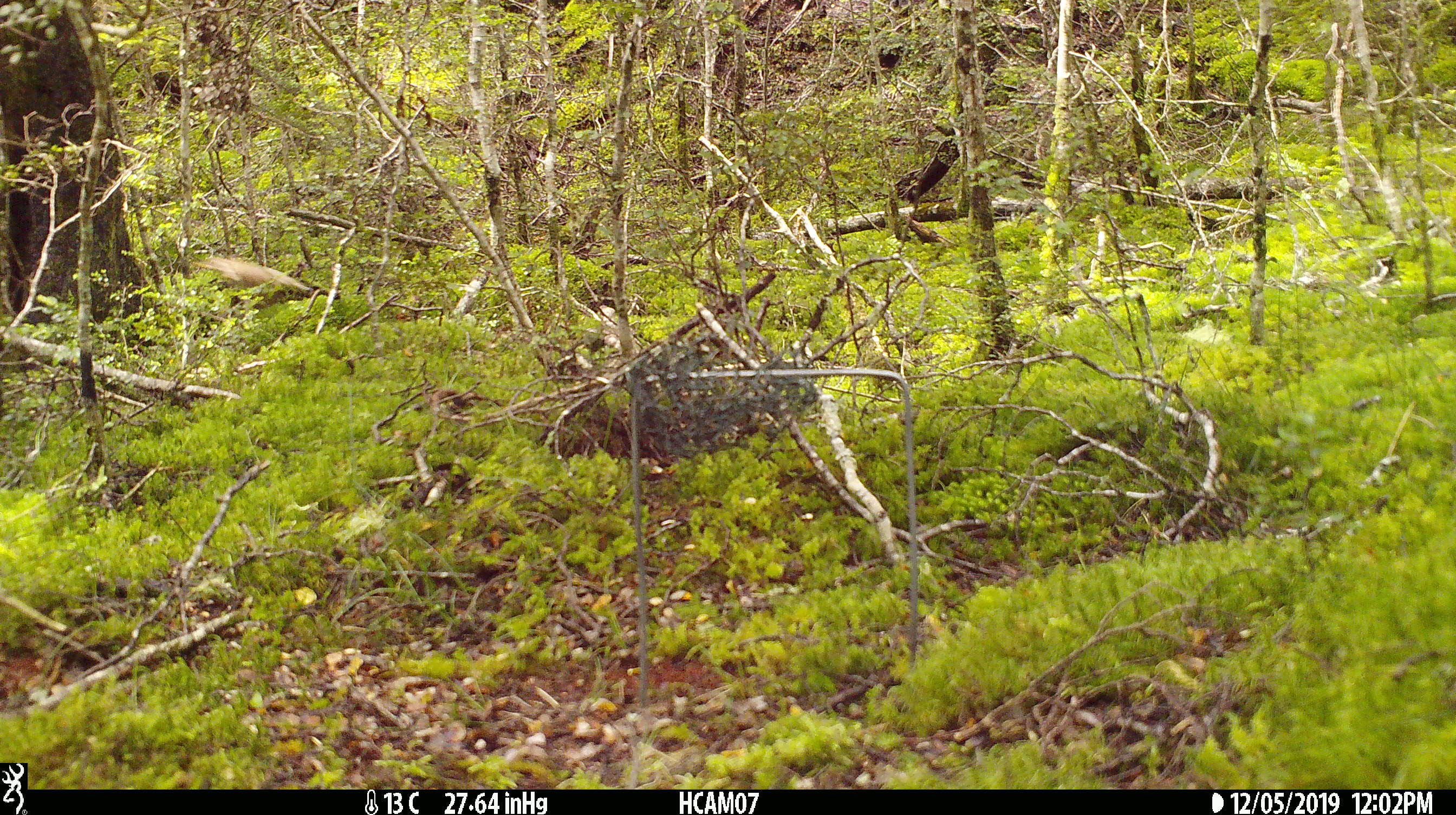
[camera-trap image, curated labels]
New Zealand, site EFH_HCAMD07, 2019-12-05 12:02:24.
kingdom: Animalia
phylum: Chordata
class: Aves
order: Passeriformes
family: Turdidae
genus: Turdus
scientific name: Turdus philomelos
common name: song thrush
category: thrush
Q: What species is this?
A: Thrush (song thrush) (Turdus philomelos).